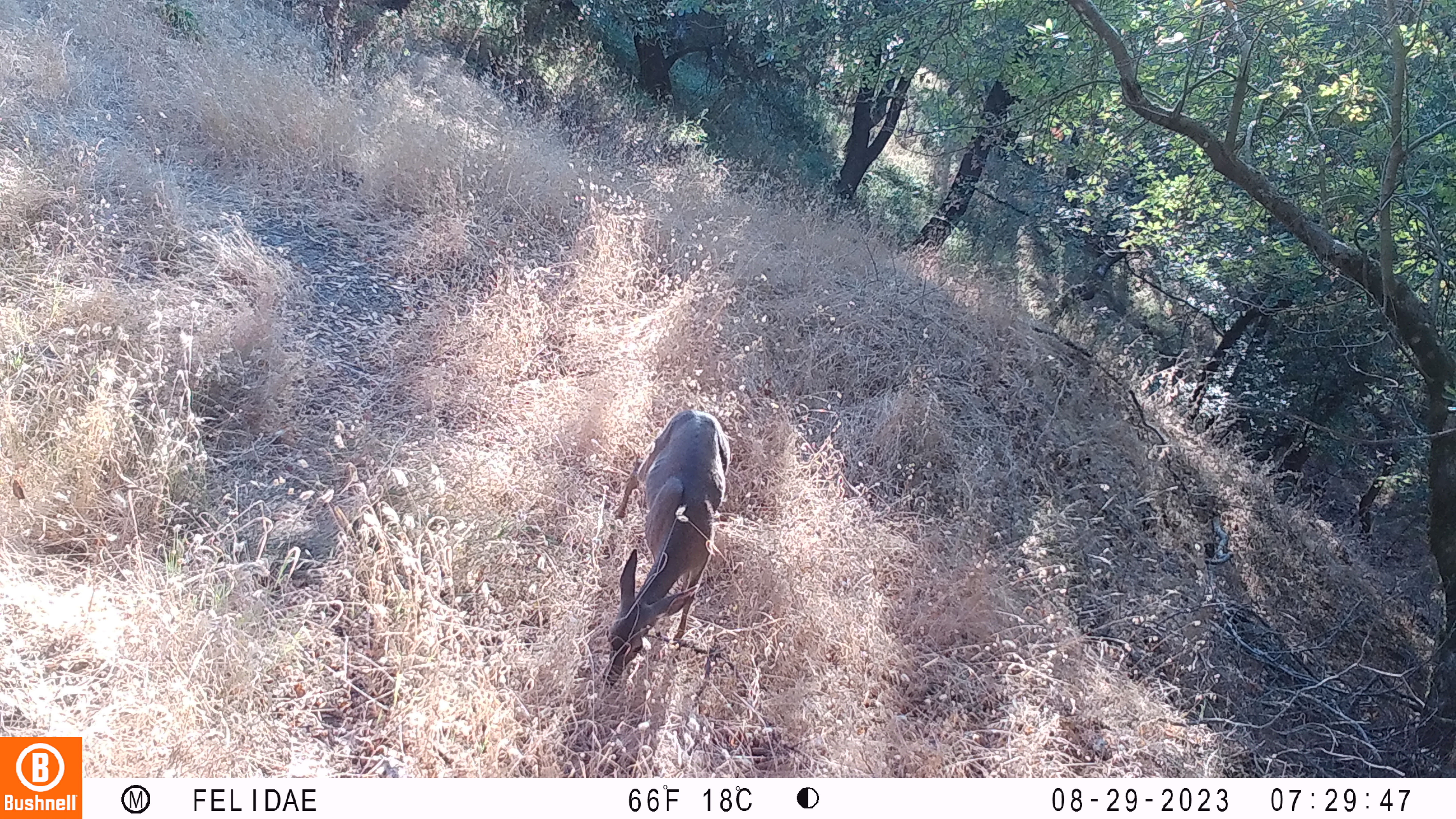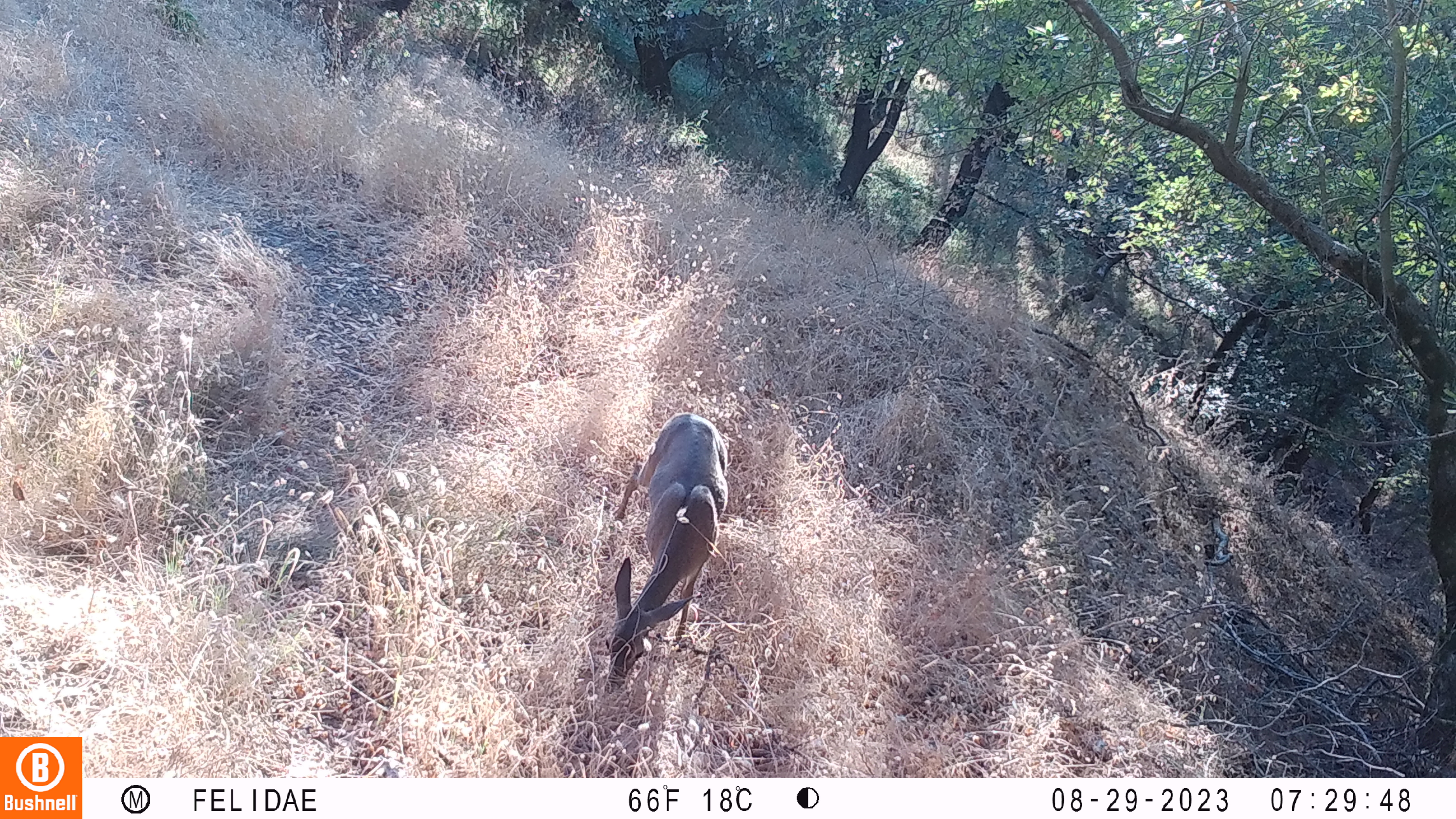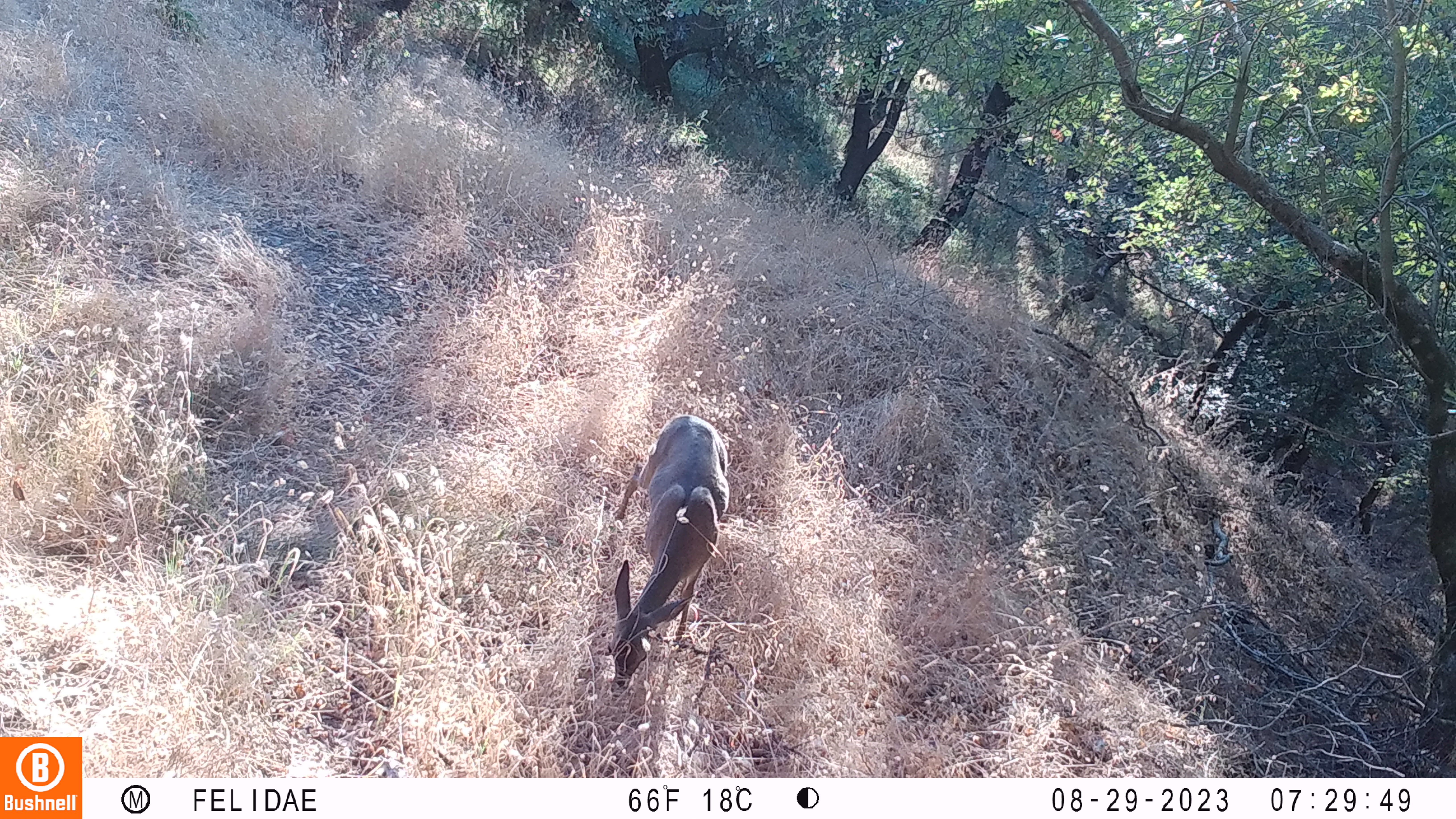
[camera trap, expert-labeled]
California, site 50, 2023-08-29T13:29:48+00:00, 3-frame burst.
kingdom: Animalia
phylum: Chordata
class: Mammalia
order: Artiodactyla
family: Cervidae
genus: Odocoileus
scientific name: Odocoileus hemionus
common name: mule deer